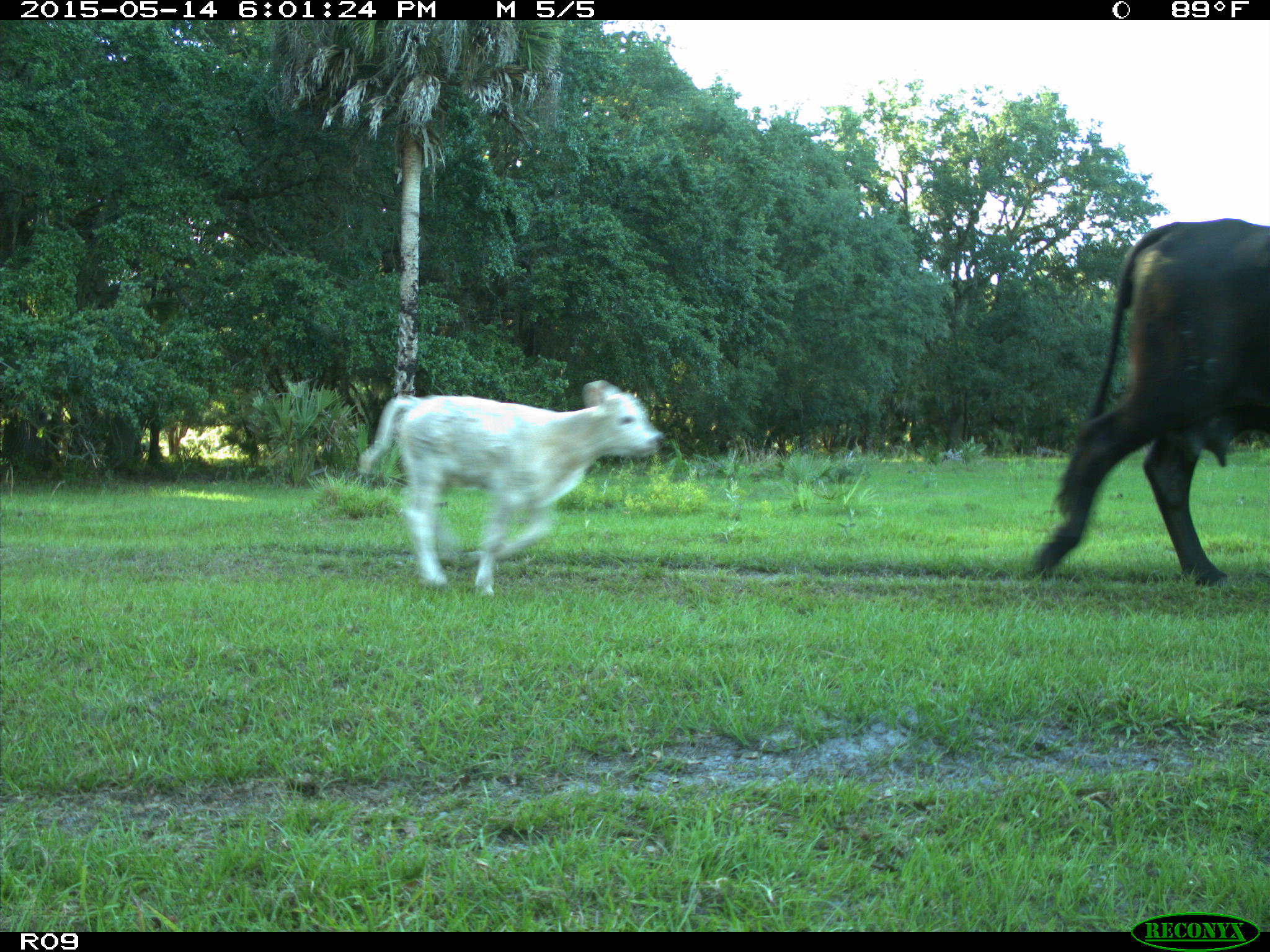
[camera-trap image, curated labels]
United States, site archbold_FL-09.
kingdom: Animalia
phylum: Chordata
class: Mammalia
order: Artiodactyla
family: Bovidae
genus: Bos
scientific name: Bos taurus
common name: domestic cow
Bos taurus (domestic cow).